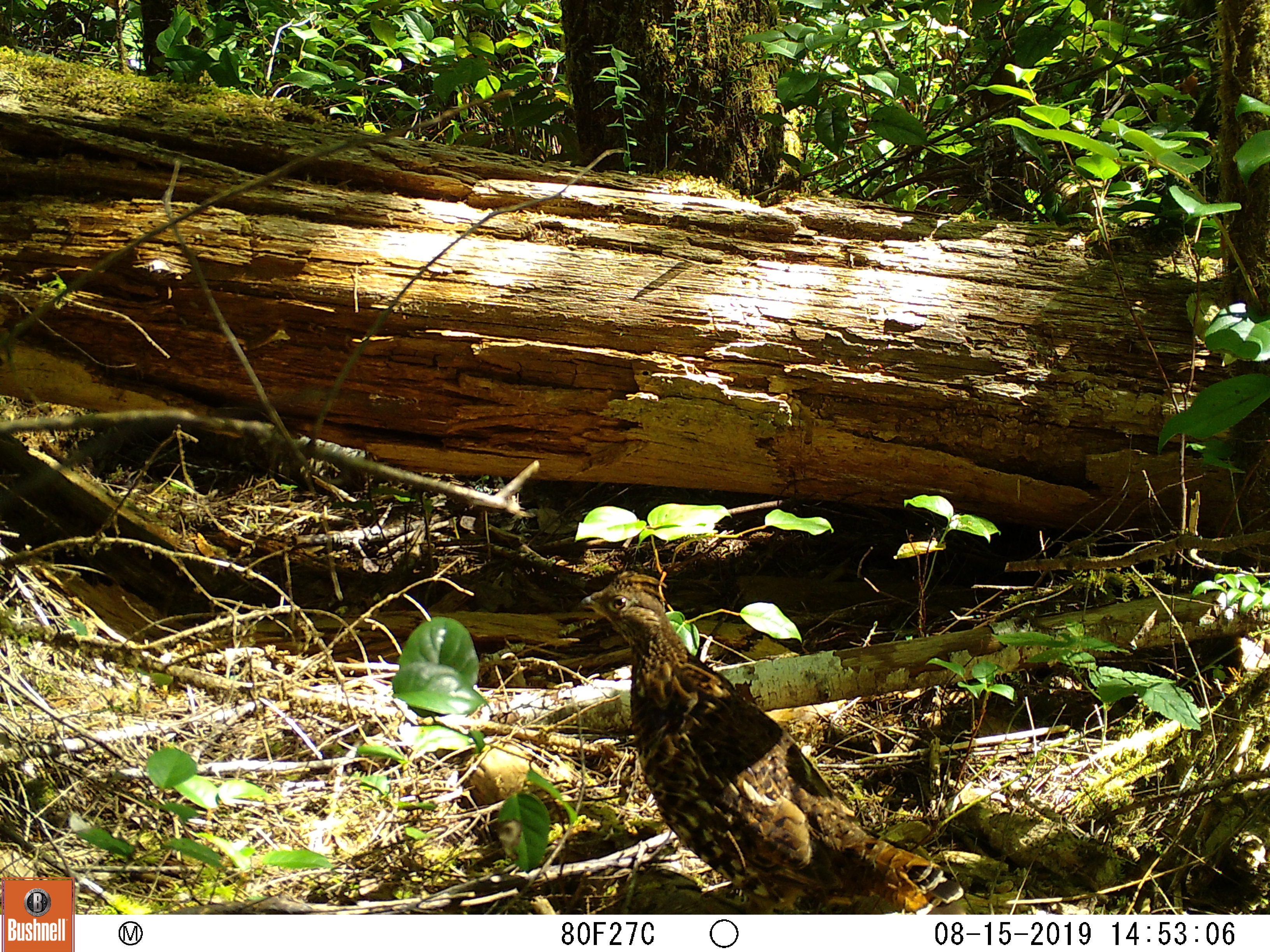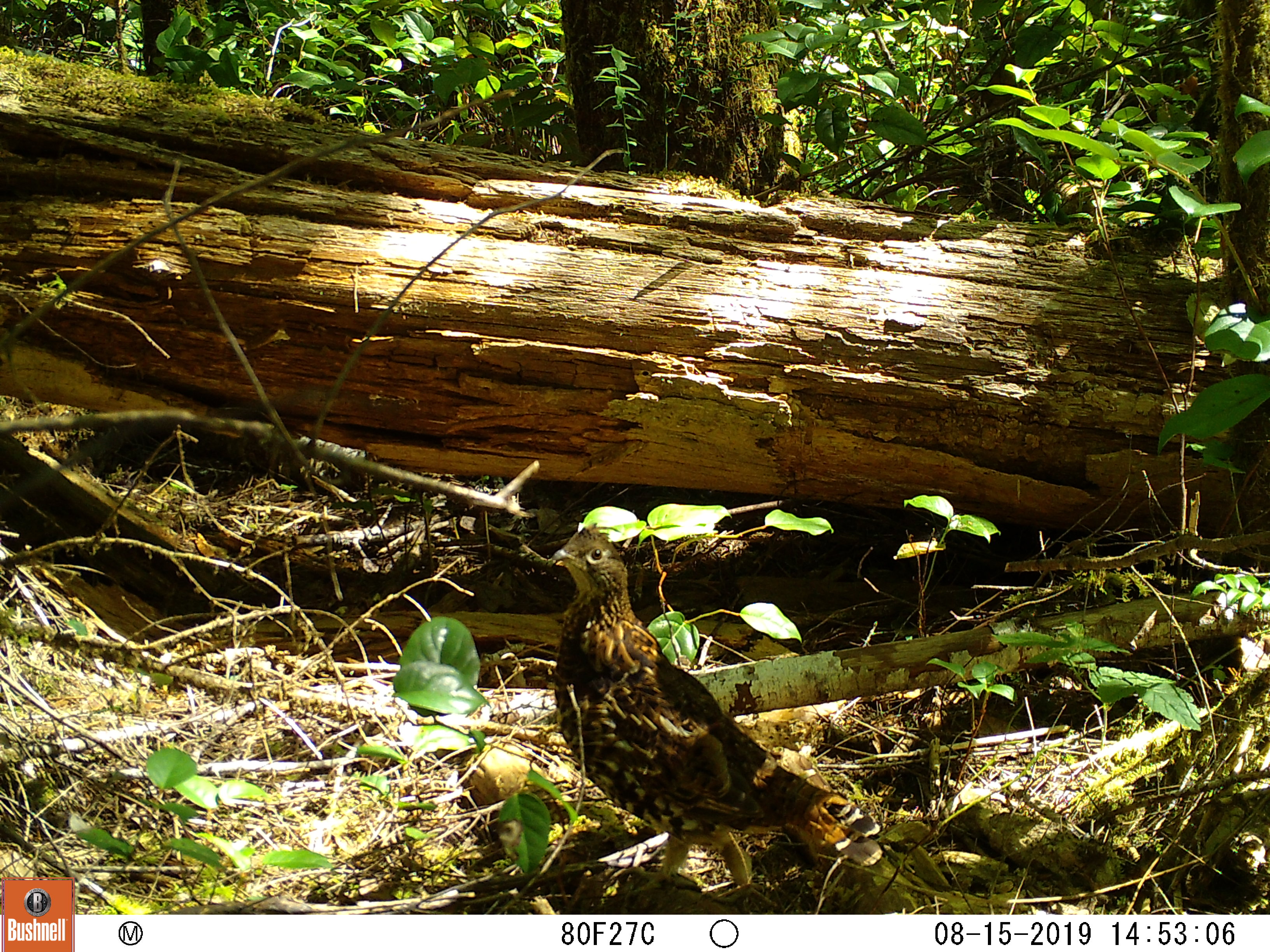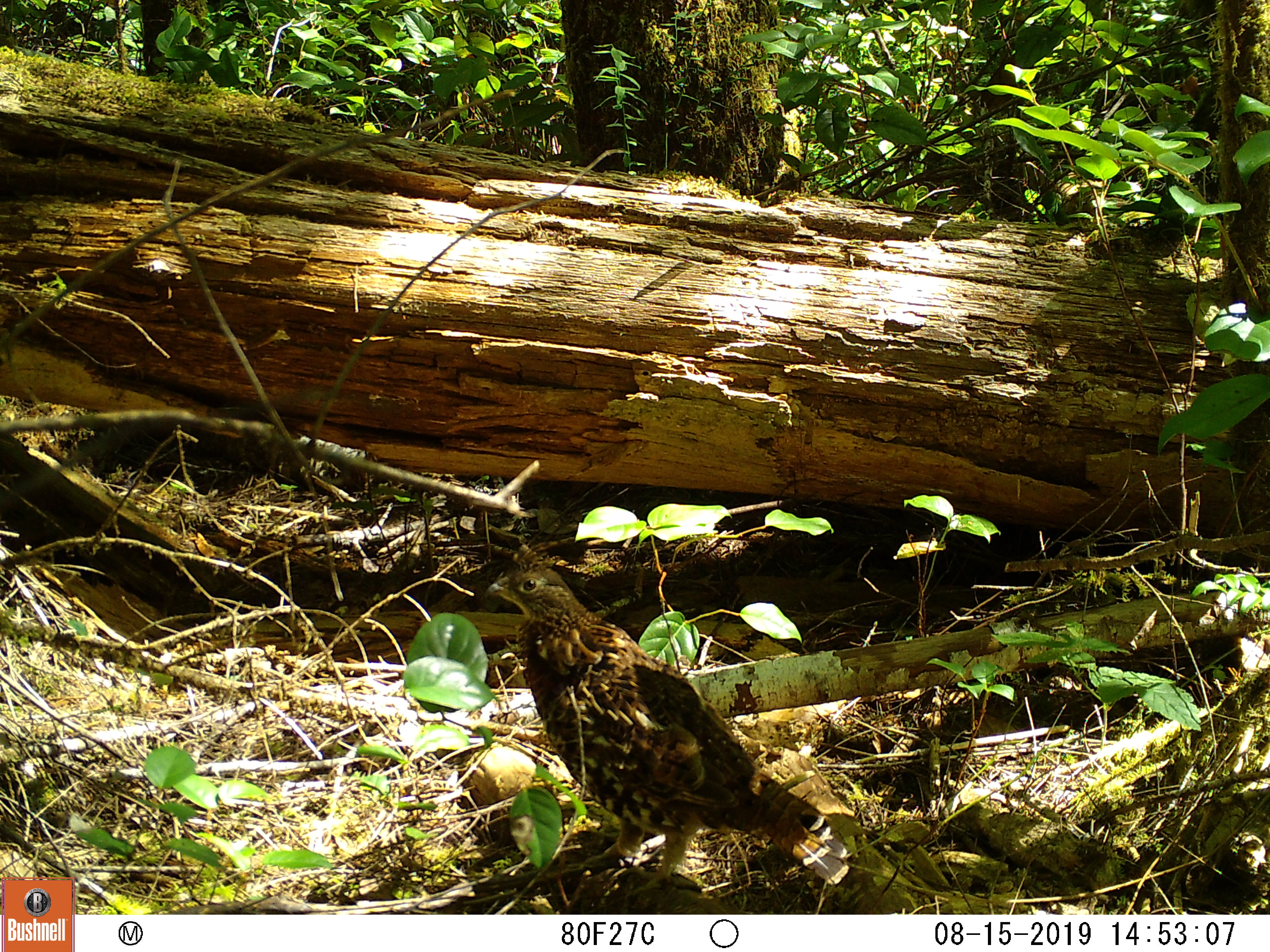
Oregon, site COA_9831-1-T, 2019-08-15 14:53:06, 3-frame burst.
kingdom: Animalia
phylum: Chordata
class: Aves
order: Galliformes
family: Phasianidae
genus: Bonasa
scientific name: Bonasa umbellus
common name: ruffed grouse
Ruffed grouse (Bonasa umbellus).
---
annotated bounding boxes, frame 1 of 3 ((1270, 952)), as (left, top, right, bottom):
ruffed grouse: (560, 558, 974, 909)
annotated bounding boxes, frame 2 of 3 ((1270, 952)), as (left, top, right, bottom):
ruffed grouse: (541, 519, 893, 902)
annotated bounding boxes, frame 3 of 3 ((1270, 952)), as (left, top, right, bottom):
ruffed grouse: (476, 542, 863, 908)